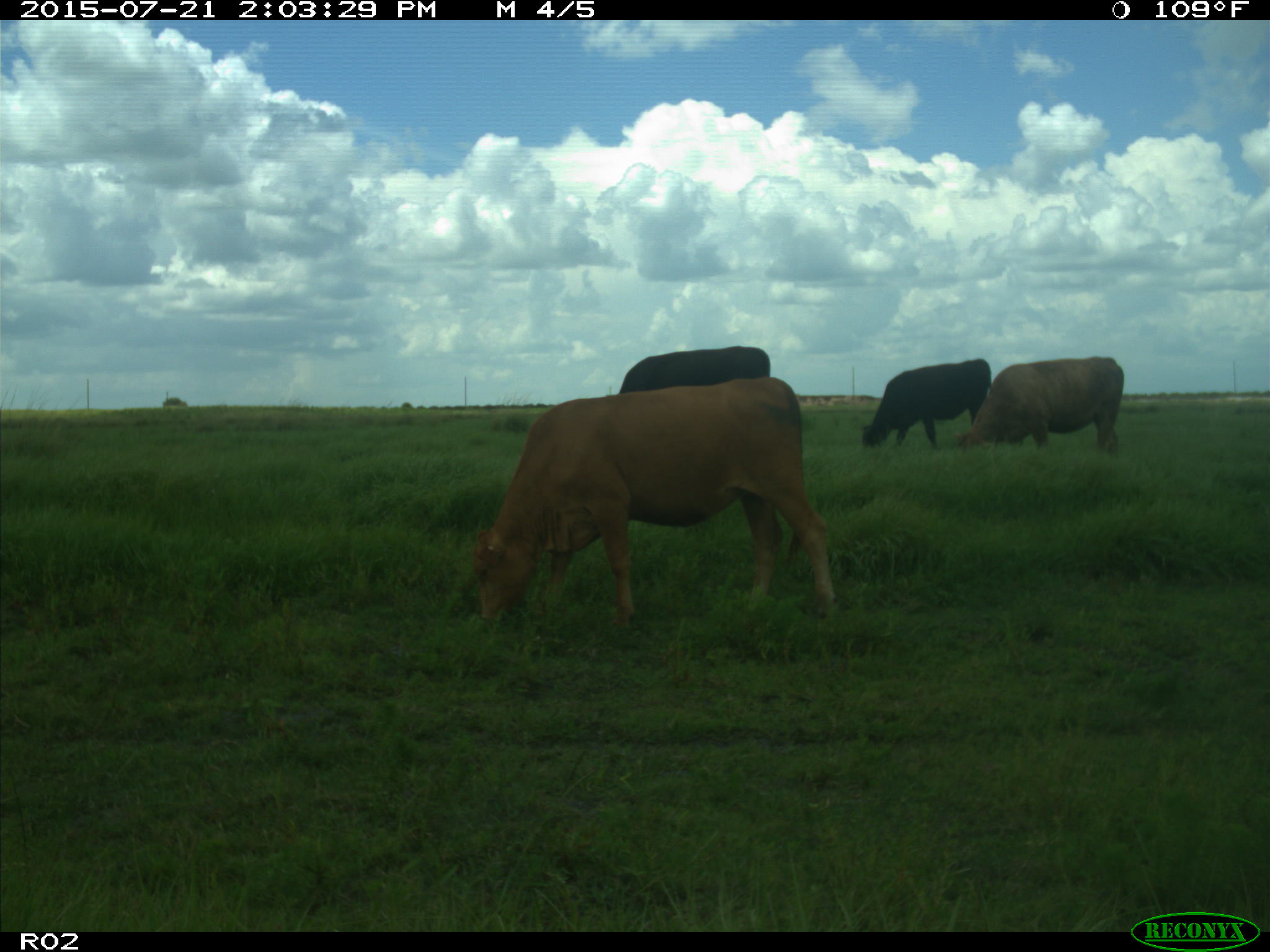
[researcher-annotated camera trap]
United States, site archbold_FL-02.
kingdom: Animalia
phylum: Chordata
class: Mammalia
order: Artiodactyla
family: Bovidae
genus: Bos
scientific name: Bos taurus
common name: domestic cow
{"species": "Bos taurus (domestic cow)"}